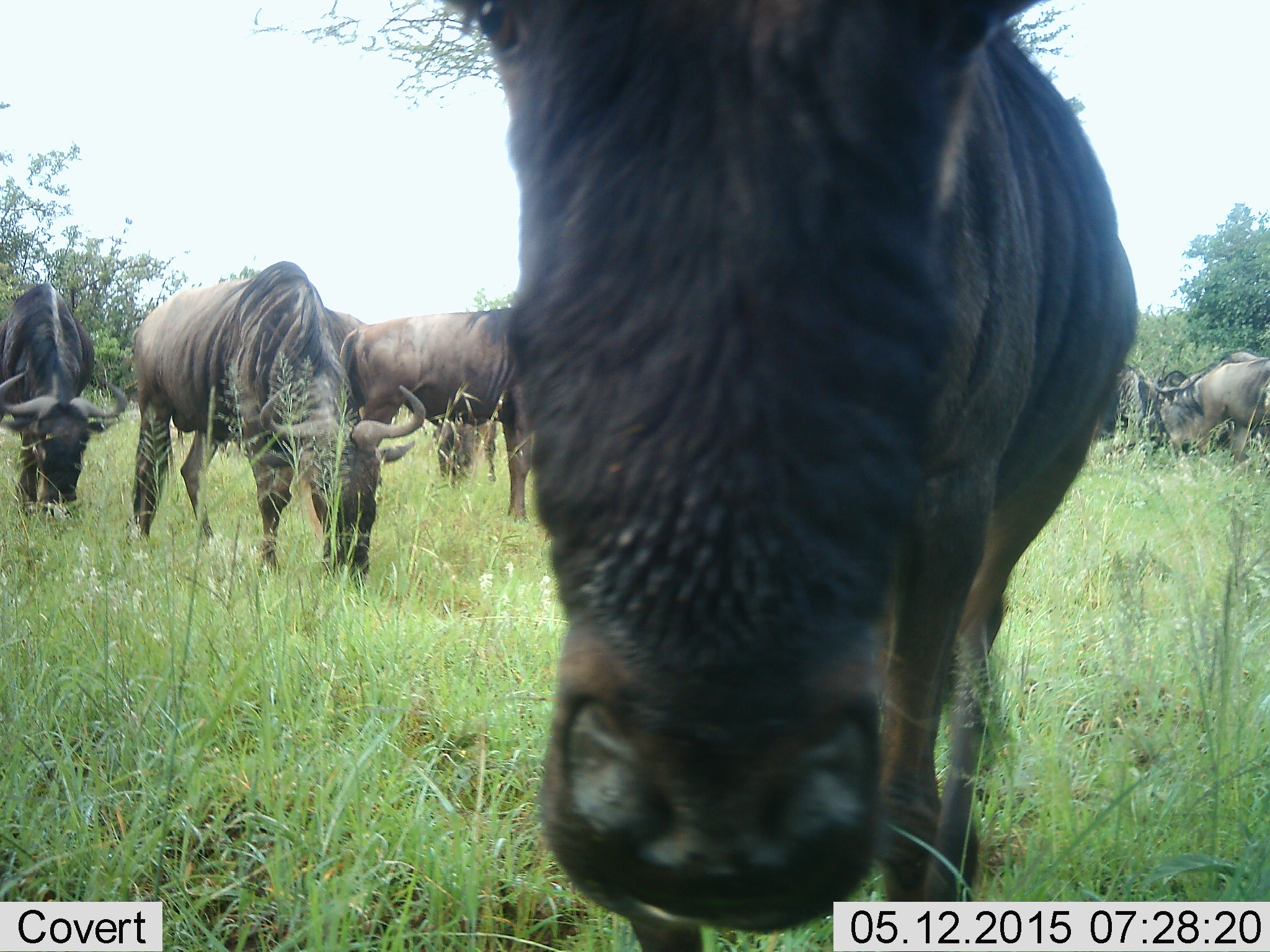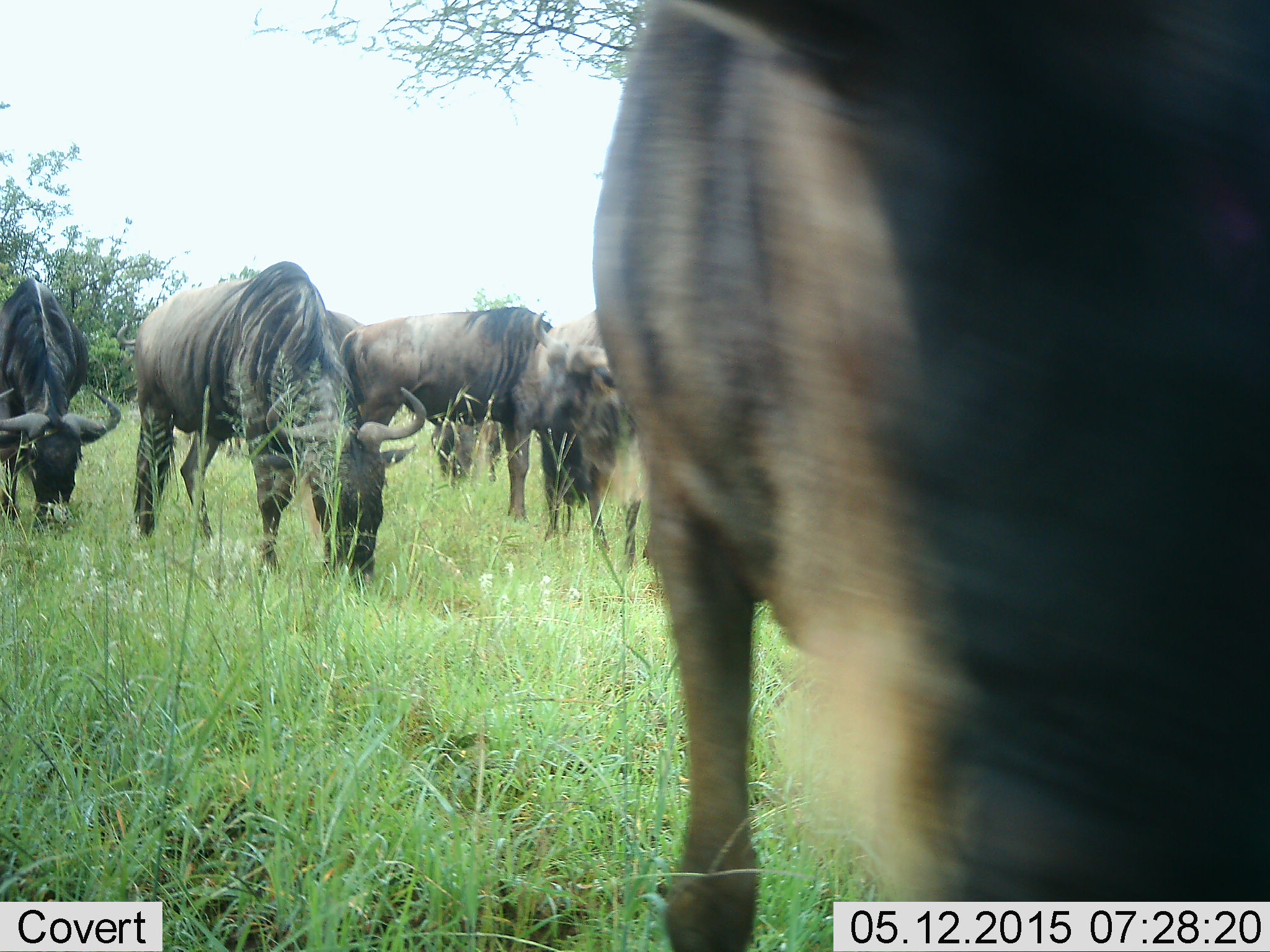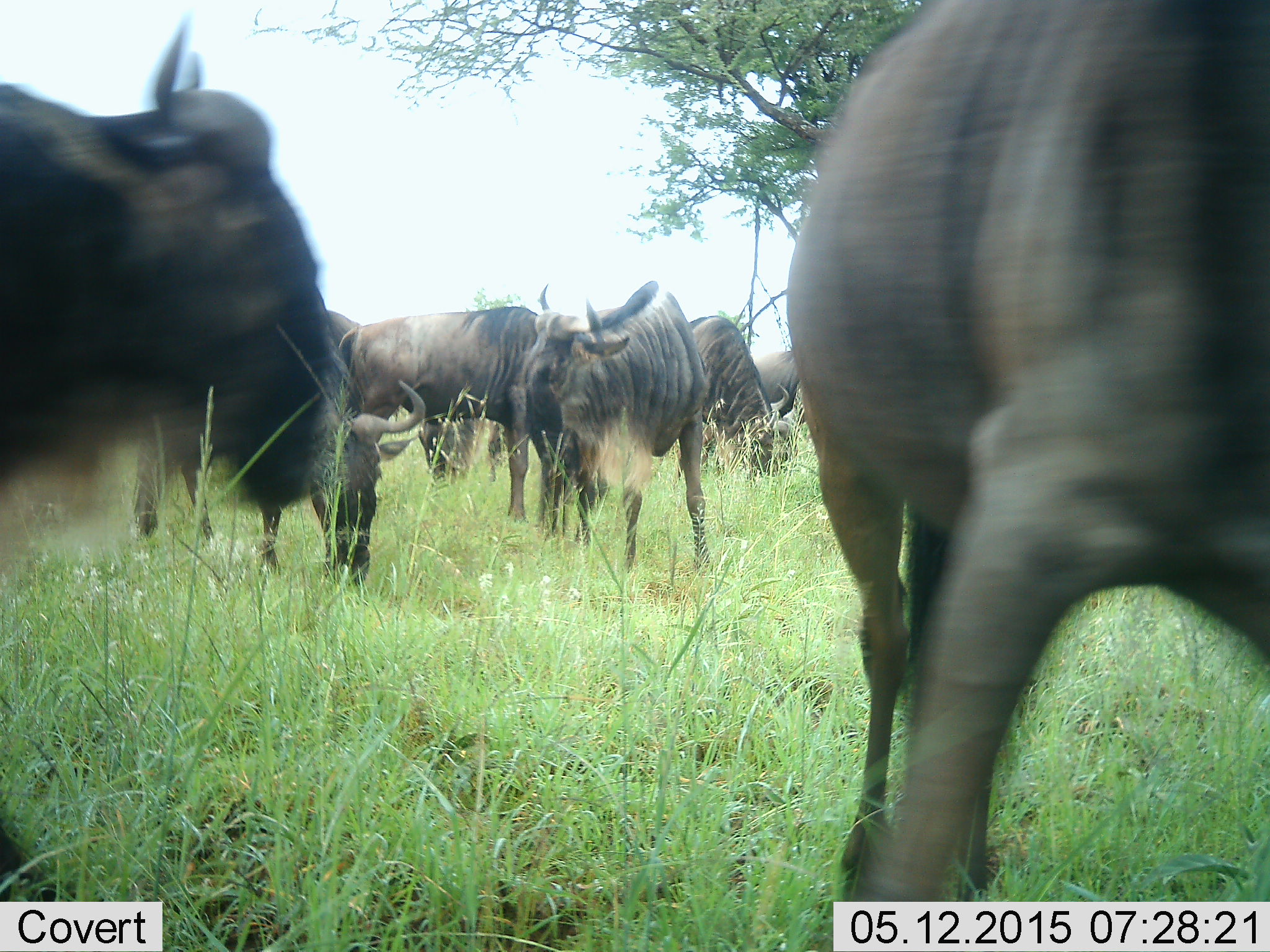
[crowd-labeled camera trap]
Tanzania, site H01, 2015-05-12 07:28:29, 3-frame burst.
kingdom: Animalia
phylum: Chordata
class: Mammalia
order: Artiodactyla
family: Bovidae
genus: Connochaetes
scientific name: Connochaetes taurinus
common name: blue wildebeest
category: wildebeest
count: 11-50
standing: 40%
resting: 0%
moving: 50%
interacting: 0%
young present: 0%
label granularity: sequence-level